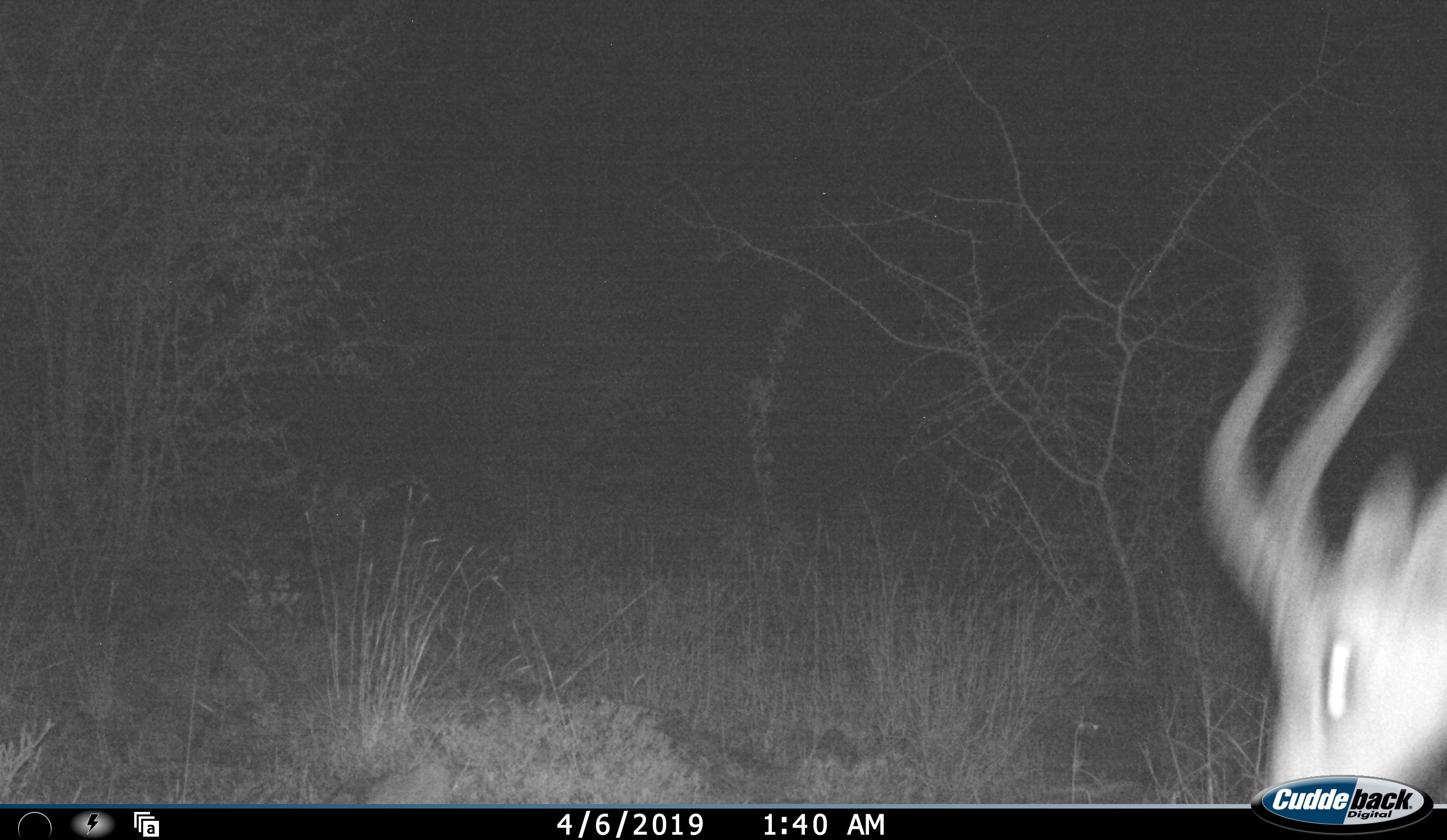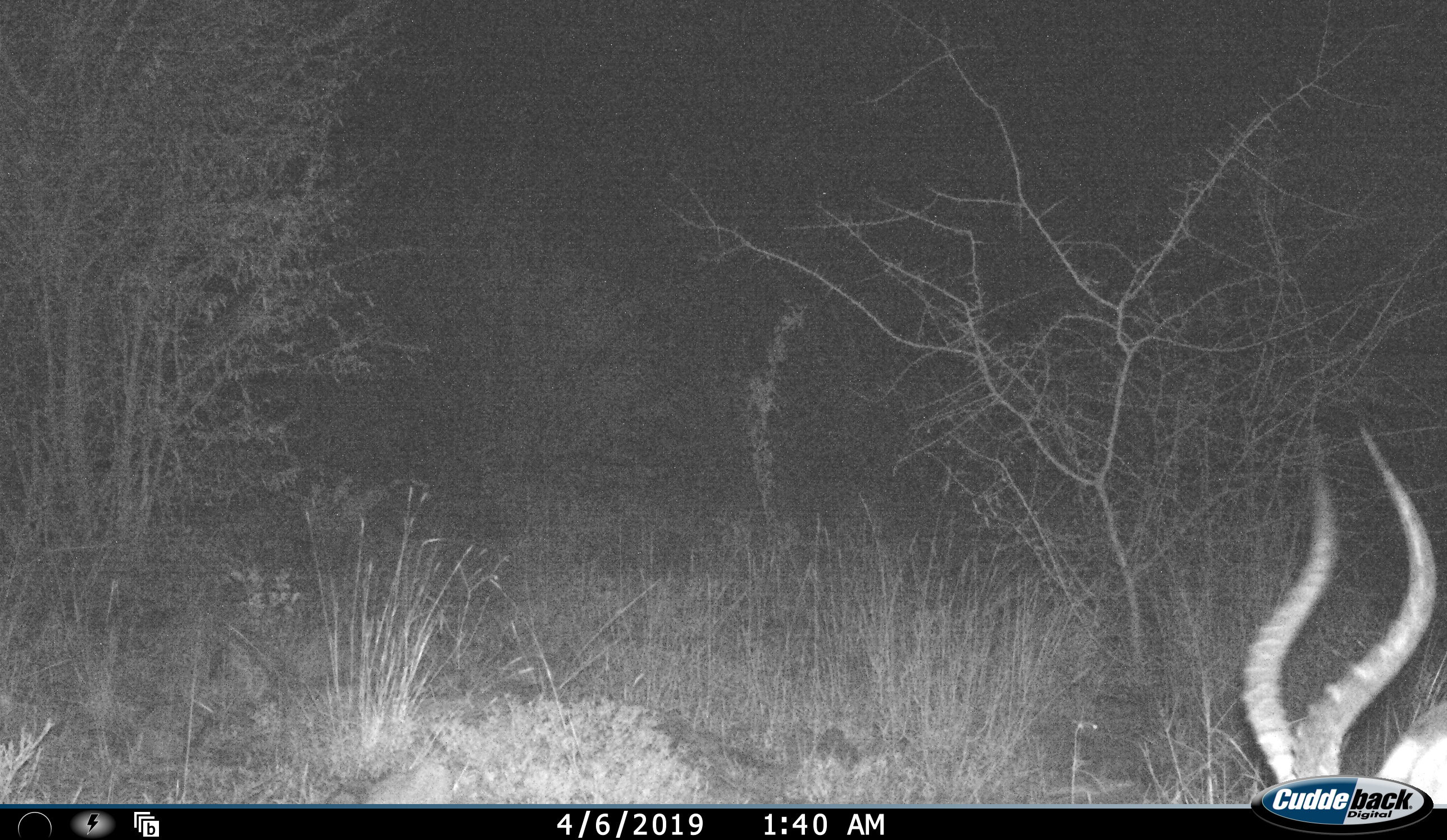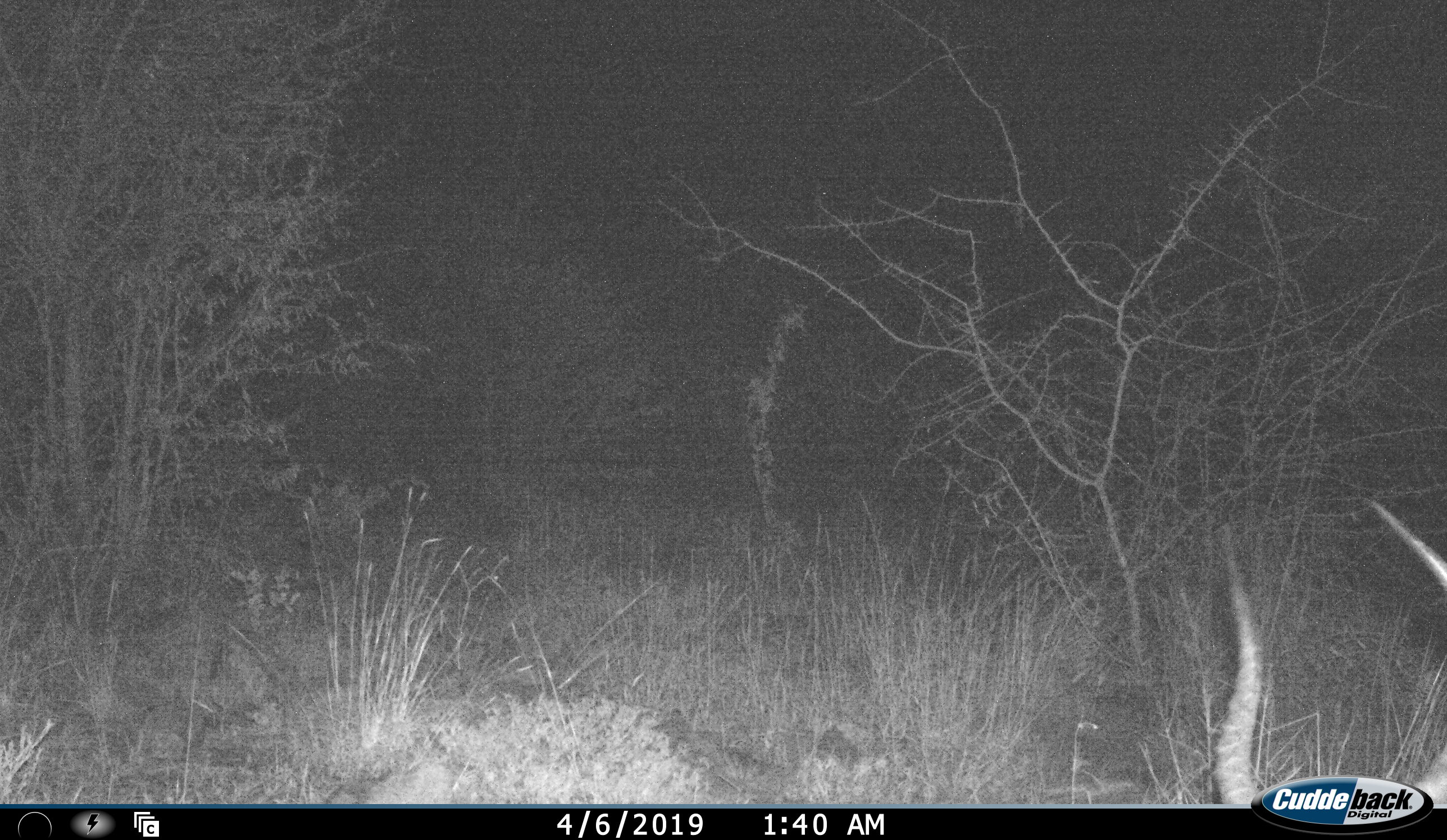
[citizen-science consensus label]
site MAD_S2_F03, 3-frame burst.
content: unidentified animal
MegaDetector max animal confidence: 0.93